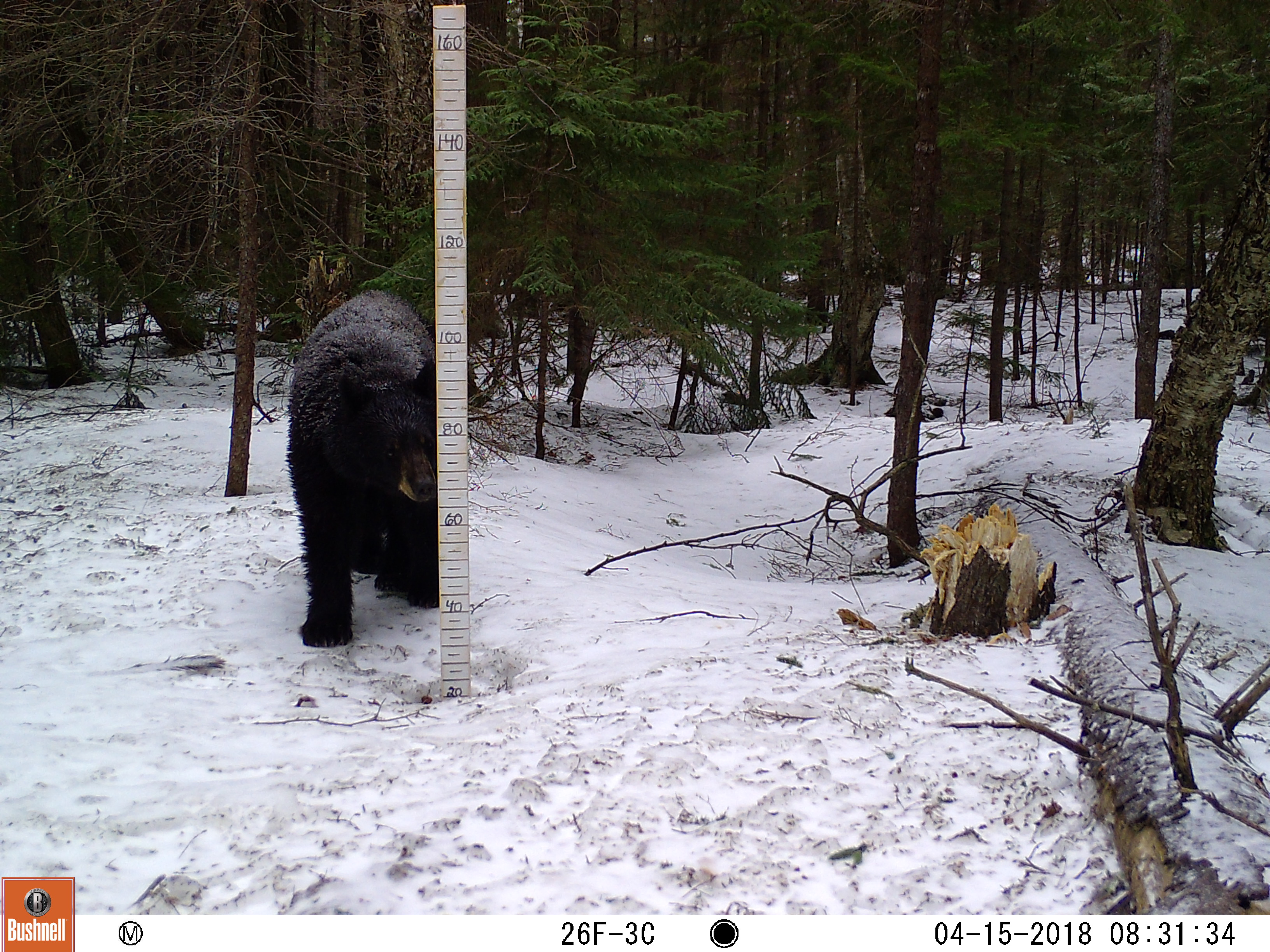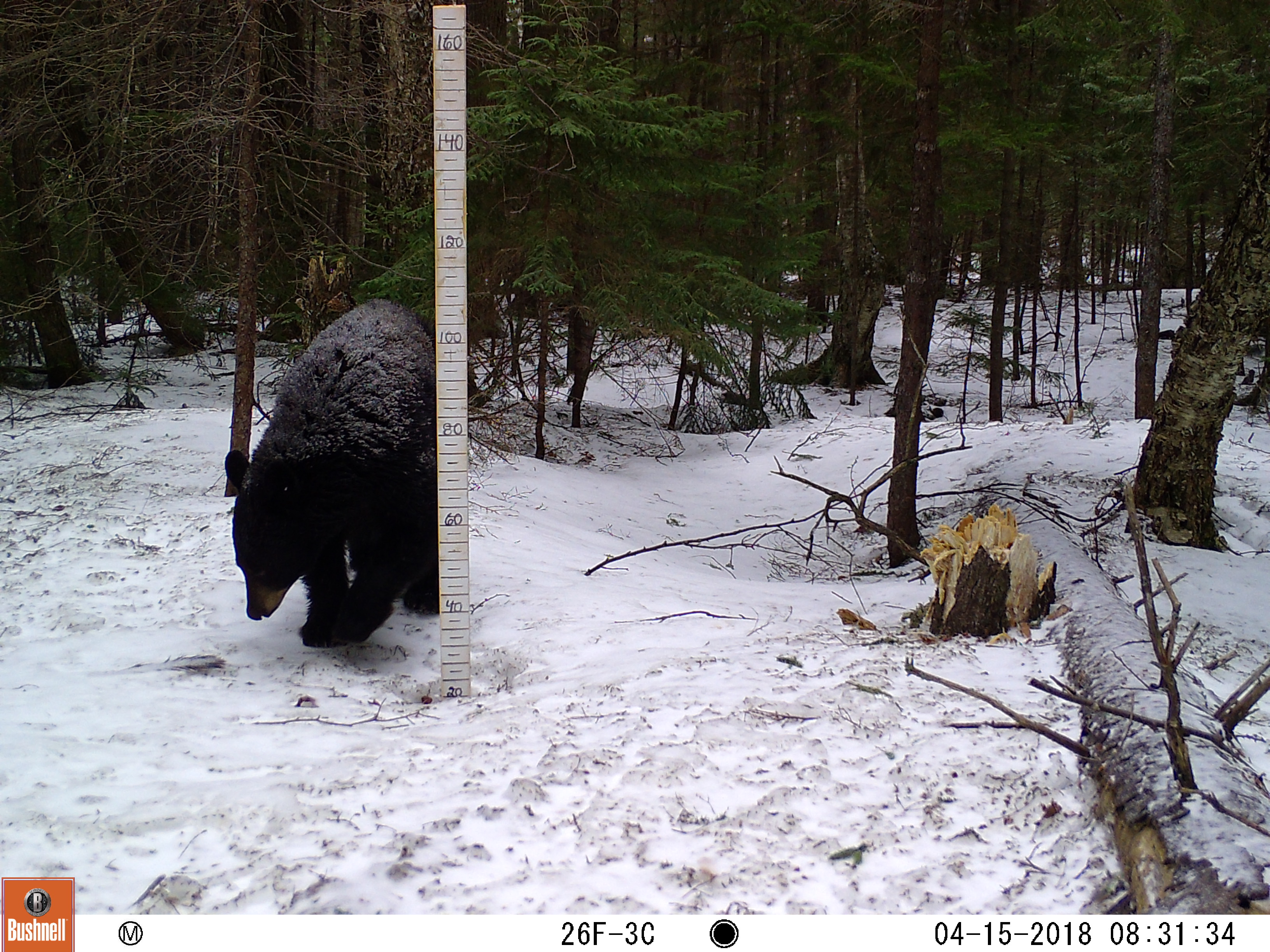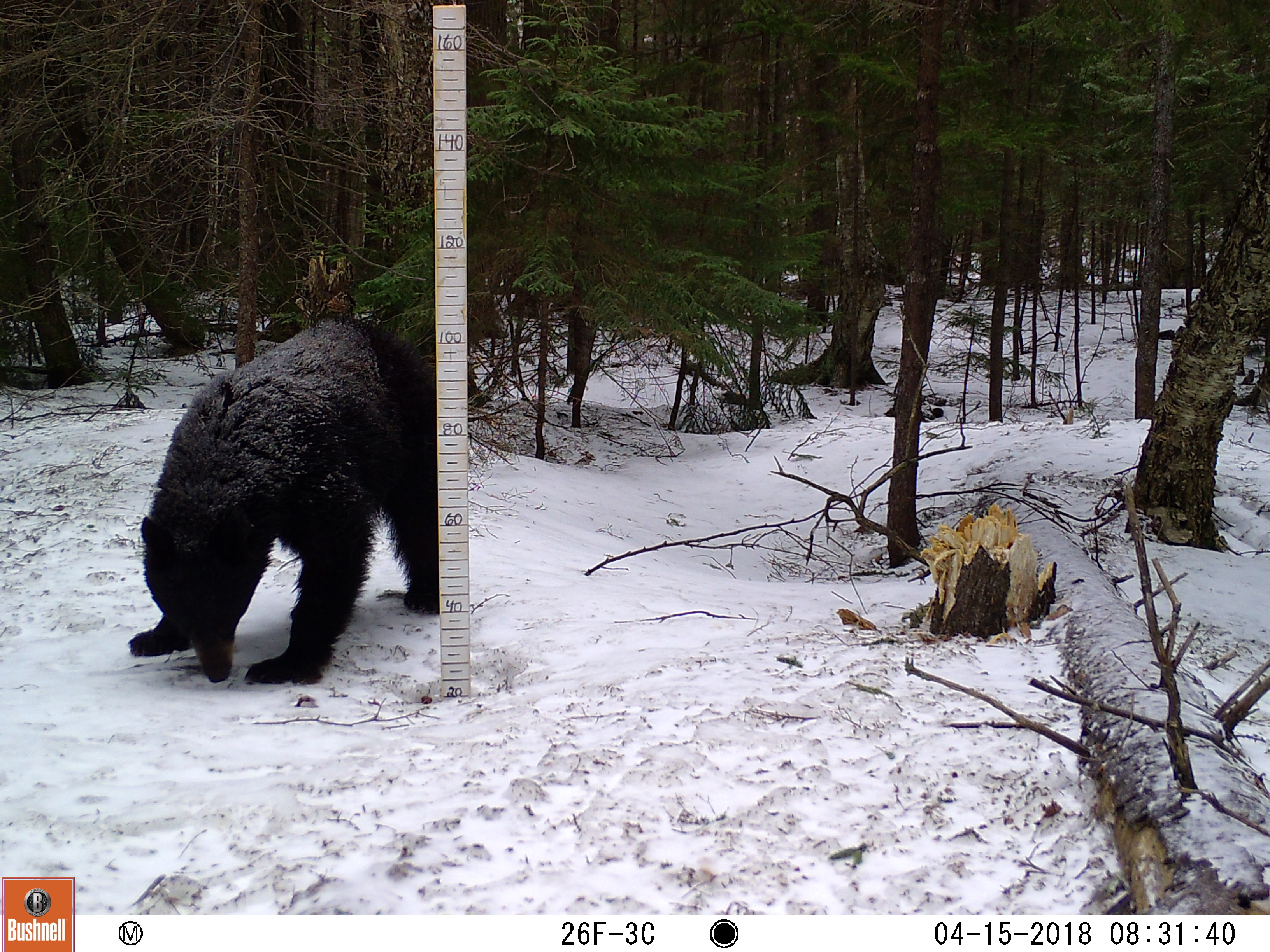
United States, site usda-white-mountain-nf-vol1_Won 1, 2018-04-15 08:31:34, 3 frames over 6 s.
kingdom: Animalia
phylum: Chordata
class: Mammalia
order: Carnivora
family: Ursidae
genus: Ursus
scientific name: Ursus americanus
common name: black bear